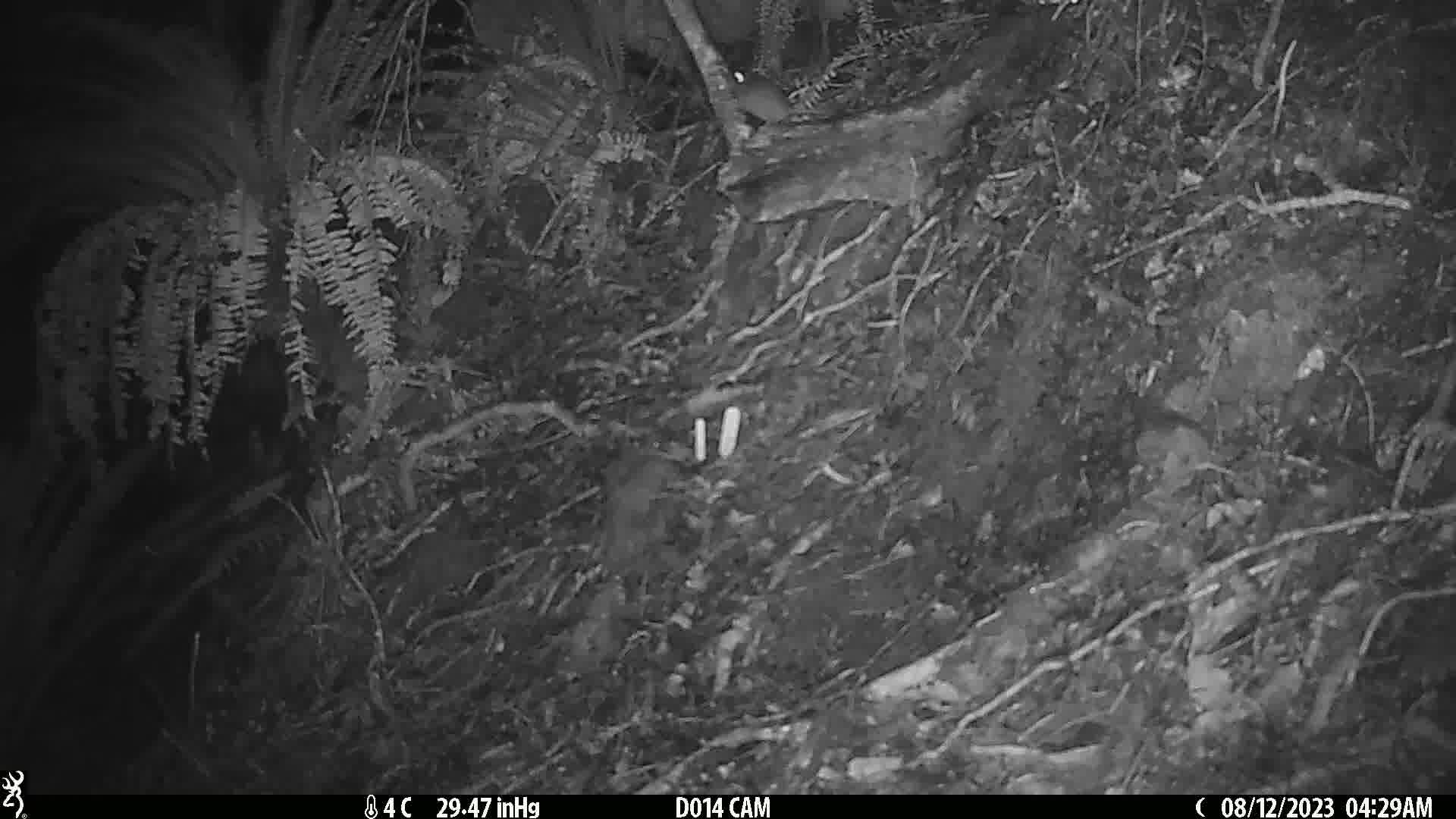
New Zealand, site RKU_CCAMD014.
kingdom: Animalia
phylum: Chordata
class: Mammalia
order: Rodentia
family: Muridae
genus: Rattus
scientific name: Rattus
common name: rat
Rat (Rattus).